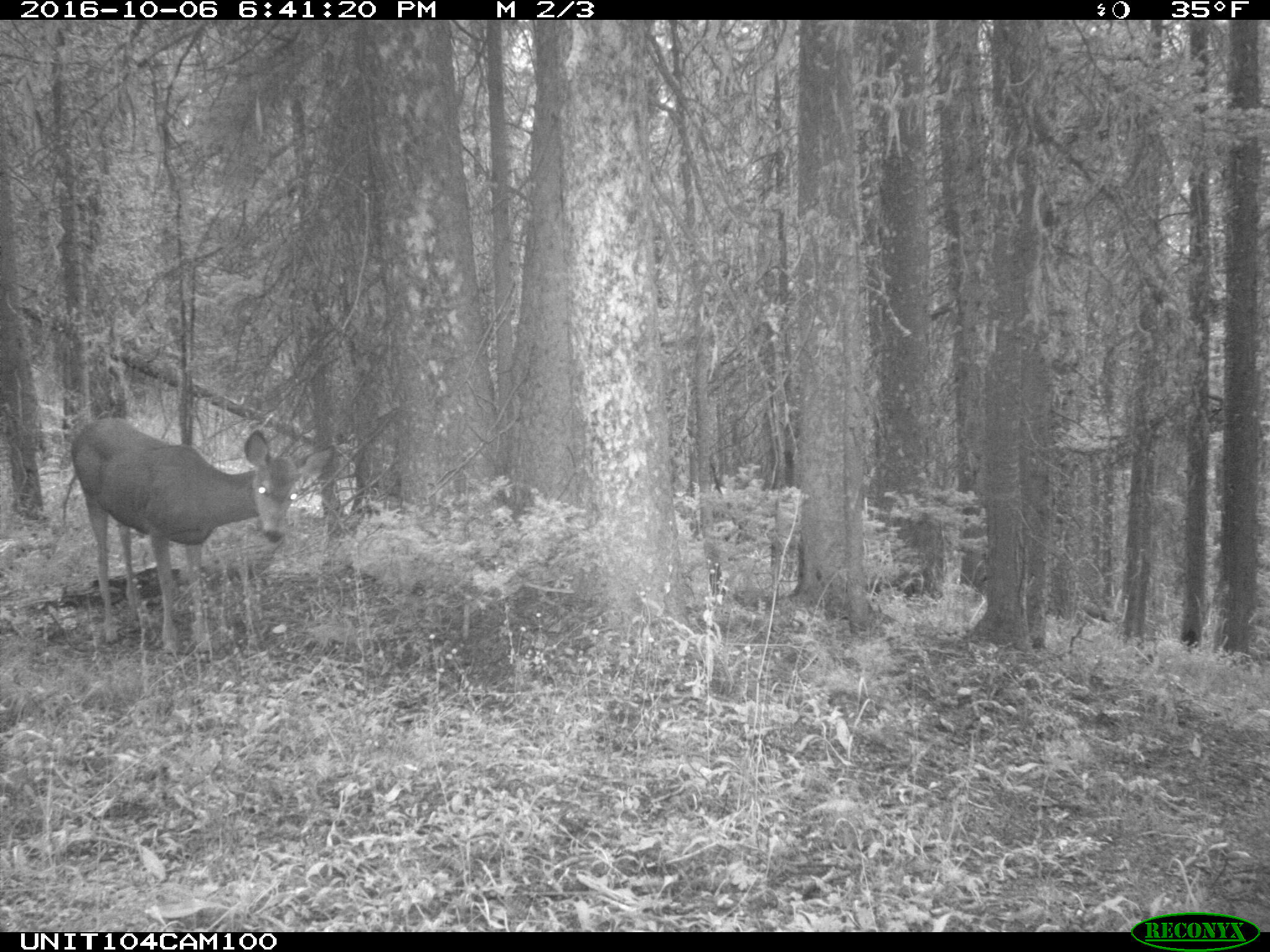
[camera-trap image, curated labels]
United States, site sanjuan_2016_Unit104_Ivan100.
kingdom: Animalia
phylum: Chordata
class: Mammalia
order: Artiodactyla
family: Cervidae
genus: Odocoileus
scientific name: Odocoileus hemionus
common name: mule deer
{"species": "Odocoileus hemionus (mule deer)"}